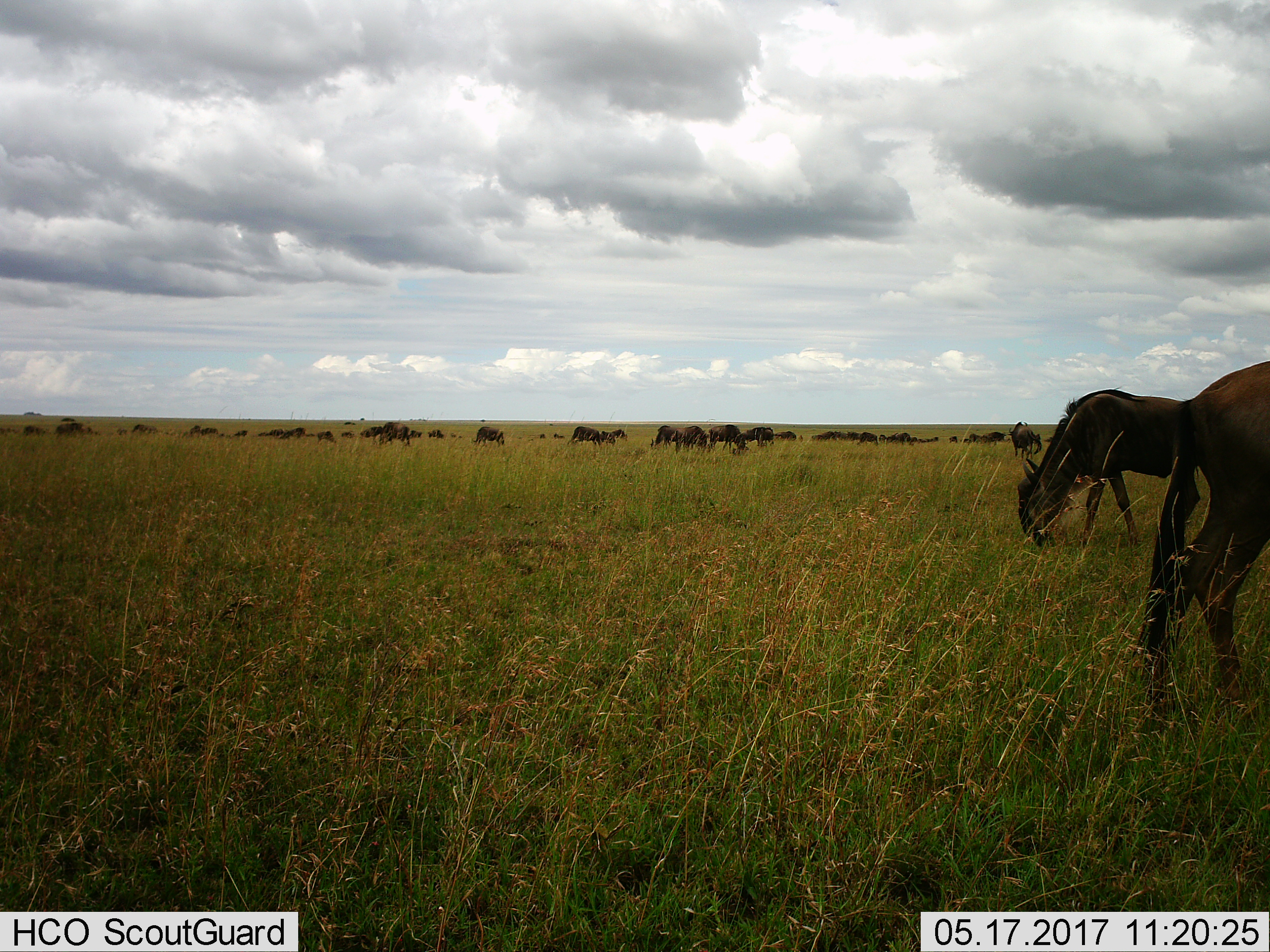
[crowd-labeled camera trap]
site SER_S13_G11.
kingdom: Animalia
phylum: Chordata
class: Mammalia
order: Artiodactyla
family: Bovidae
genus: Connochaetes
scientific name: Connochaetes taurinus taurinus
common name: blue wildebeest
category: wildebeestblue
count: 11-50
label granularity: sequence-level